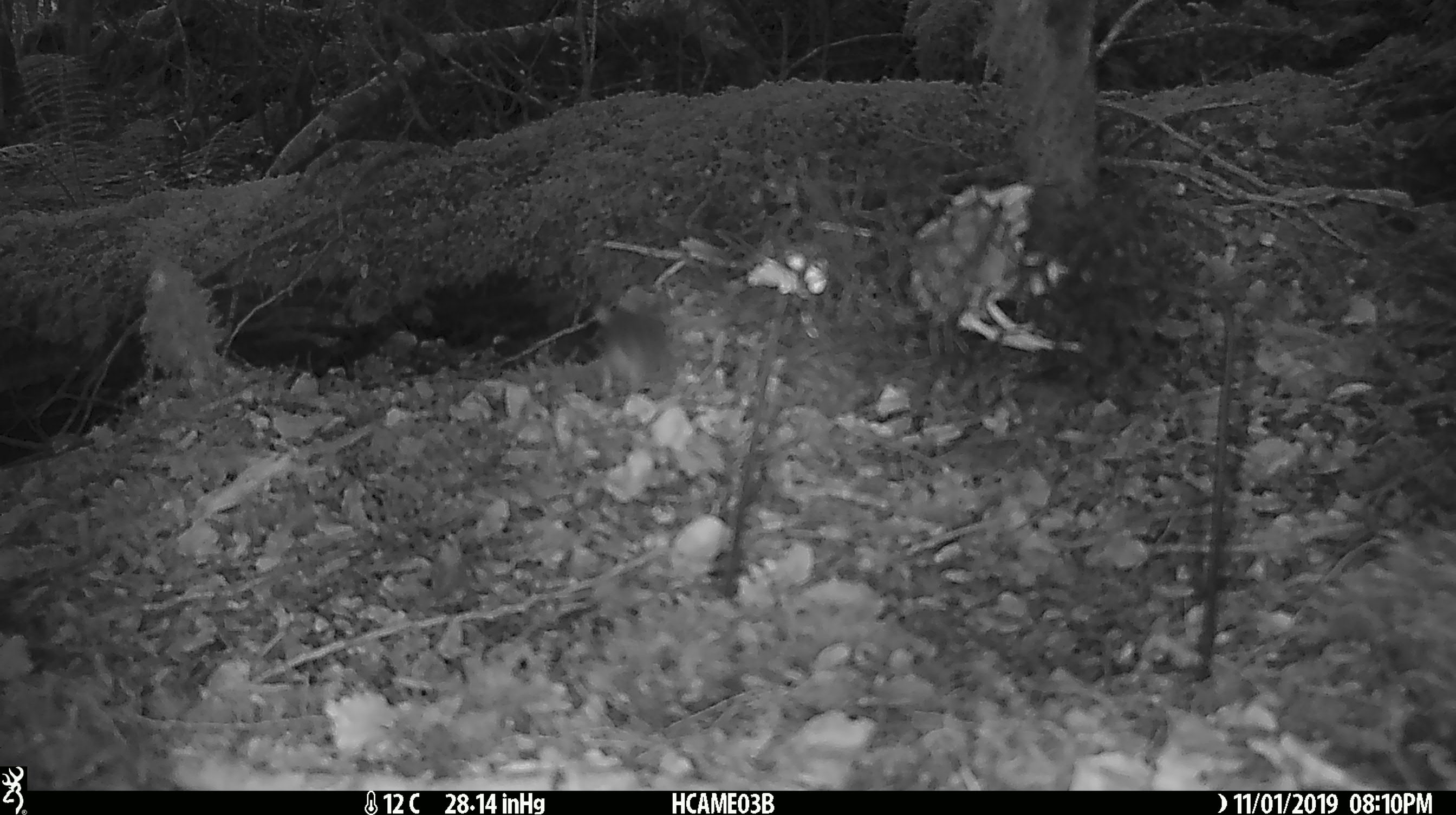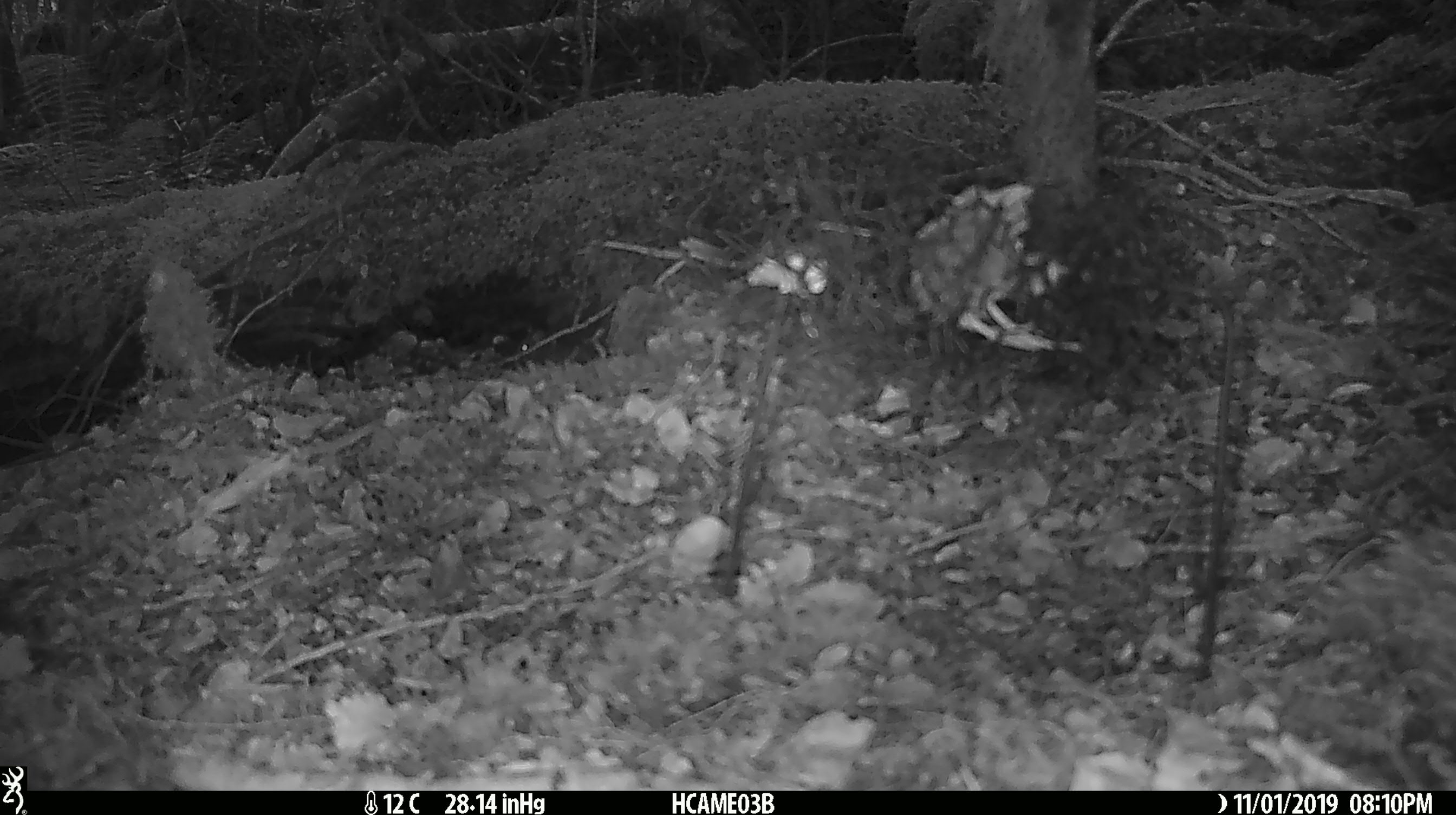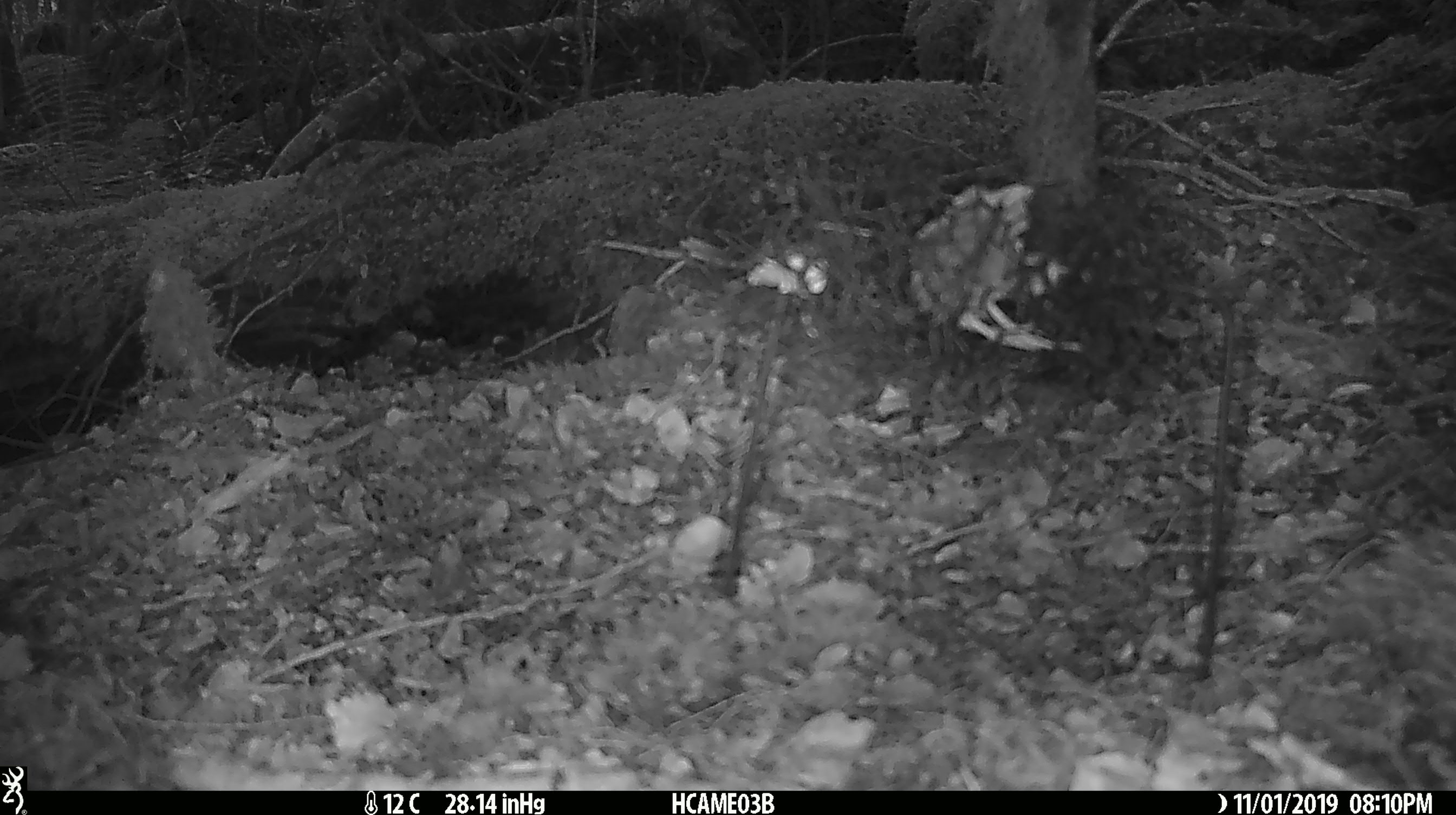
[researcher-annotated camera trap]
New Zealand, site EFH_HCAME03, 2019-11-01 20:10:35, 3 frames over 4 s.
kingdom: Animalia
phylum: Chordata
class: Mammalia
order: Rodentia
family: Muridae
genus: Mus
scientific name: Mus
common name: mouse